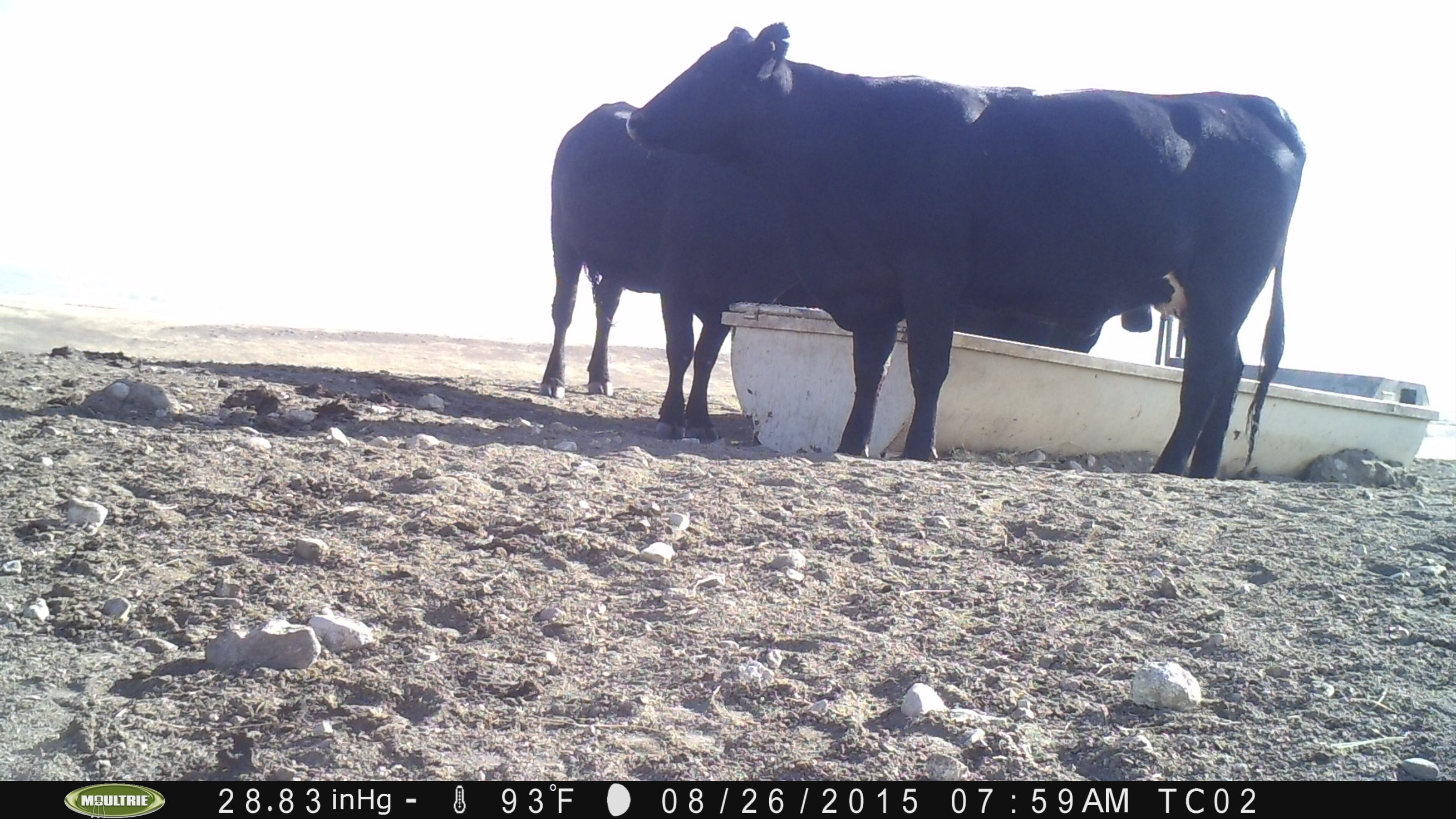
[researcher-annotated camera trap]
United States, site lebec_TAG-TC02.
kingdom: Animalia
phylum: Chordata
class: Mammalia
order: Artiodactyla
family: Bovidae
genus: Bos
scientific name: Bos taurus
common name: domestic cow